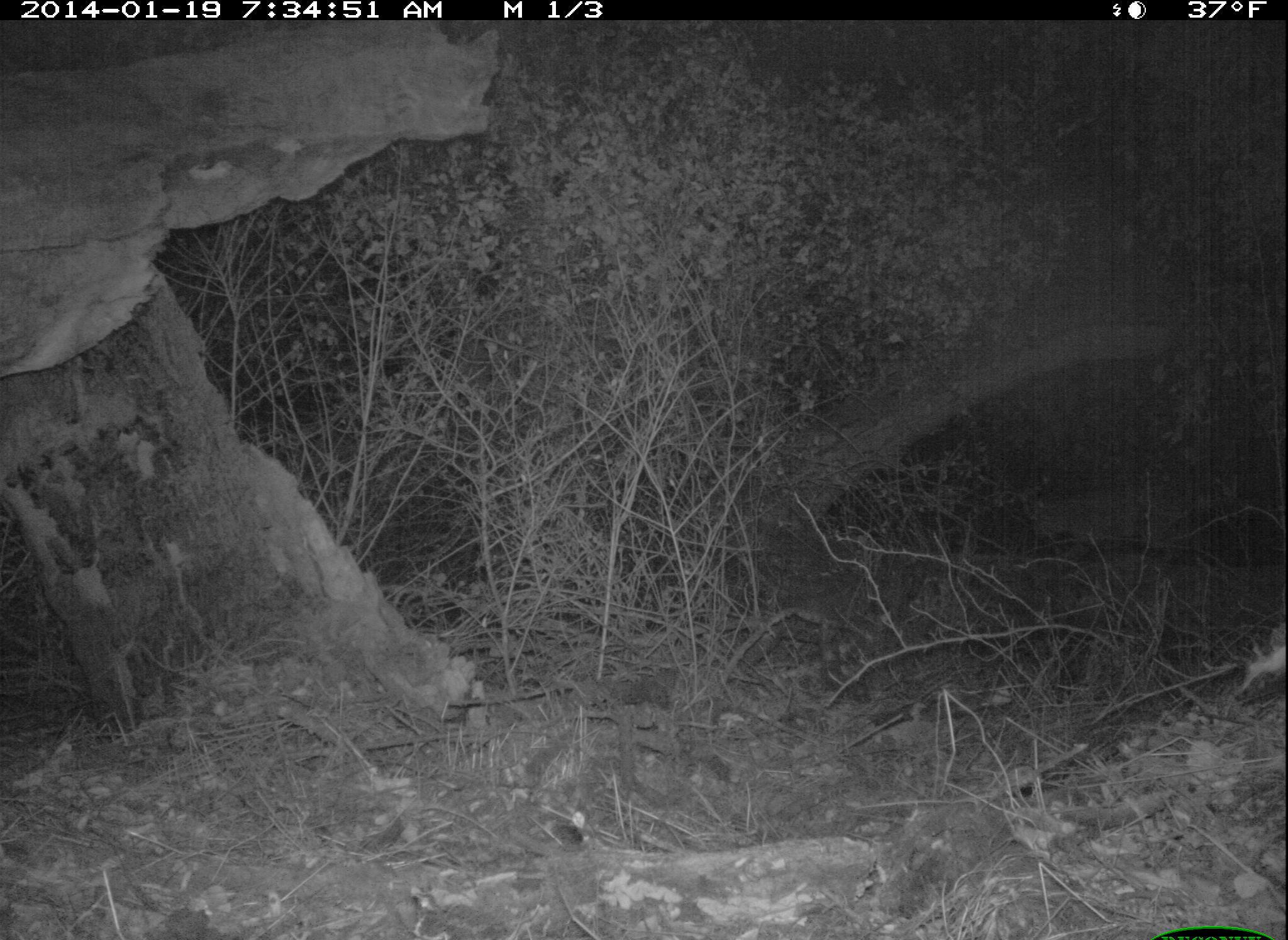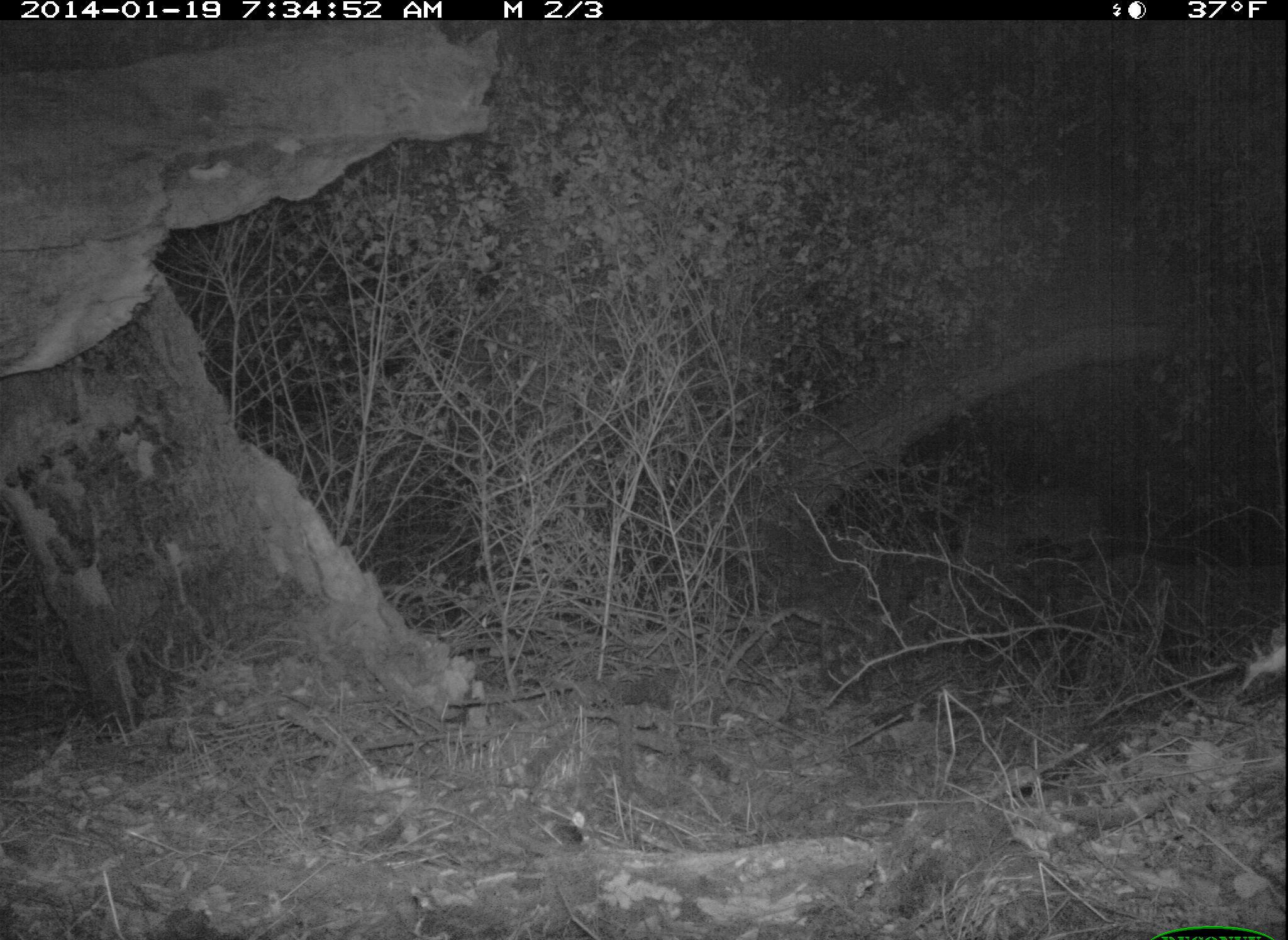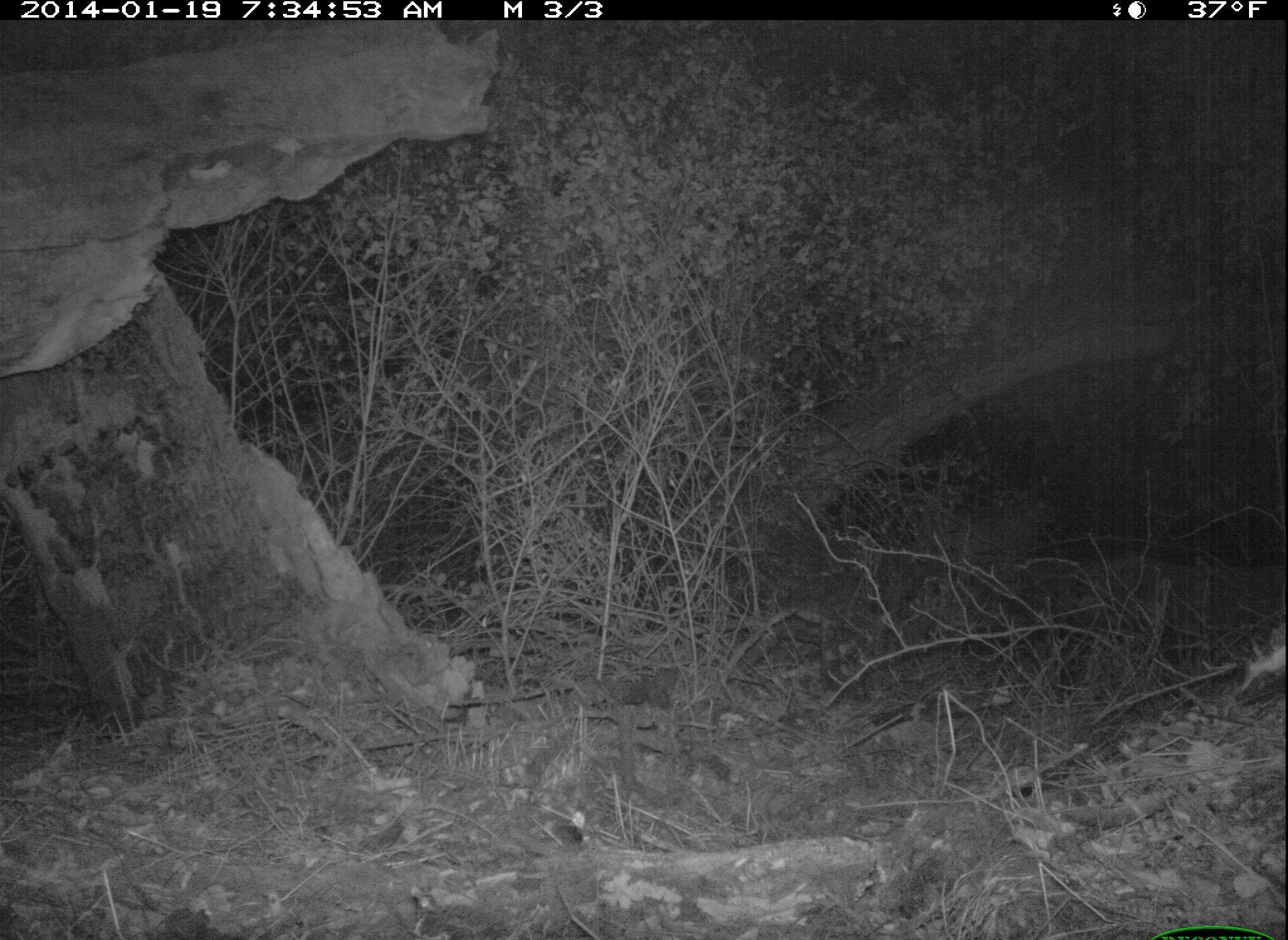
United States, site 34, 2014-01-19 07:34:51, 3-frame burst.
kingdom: Animalia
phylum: Chordata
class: Mammalia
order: Carnivora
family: Felidae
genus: Lynx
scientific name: Lynx rufus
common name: bobcat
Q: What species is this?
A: Bobcat (Lynx rufus).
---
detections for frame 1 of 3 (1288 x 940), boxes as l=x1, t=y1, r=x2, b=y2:
bobcat: l=1033, t=489, r=1214, b=567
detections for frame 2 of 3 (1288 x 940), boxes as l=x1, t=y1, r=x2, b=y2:
bobcat: l=949, t=486, r=1108, b=564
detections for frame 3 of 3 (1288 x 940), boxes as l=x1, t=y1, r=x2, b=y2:
bobcat: l=901, t=494, r=1038, b=573